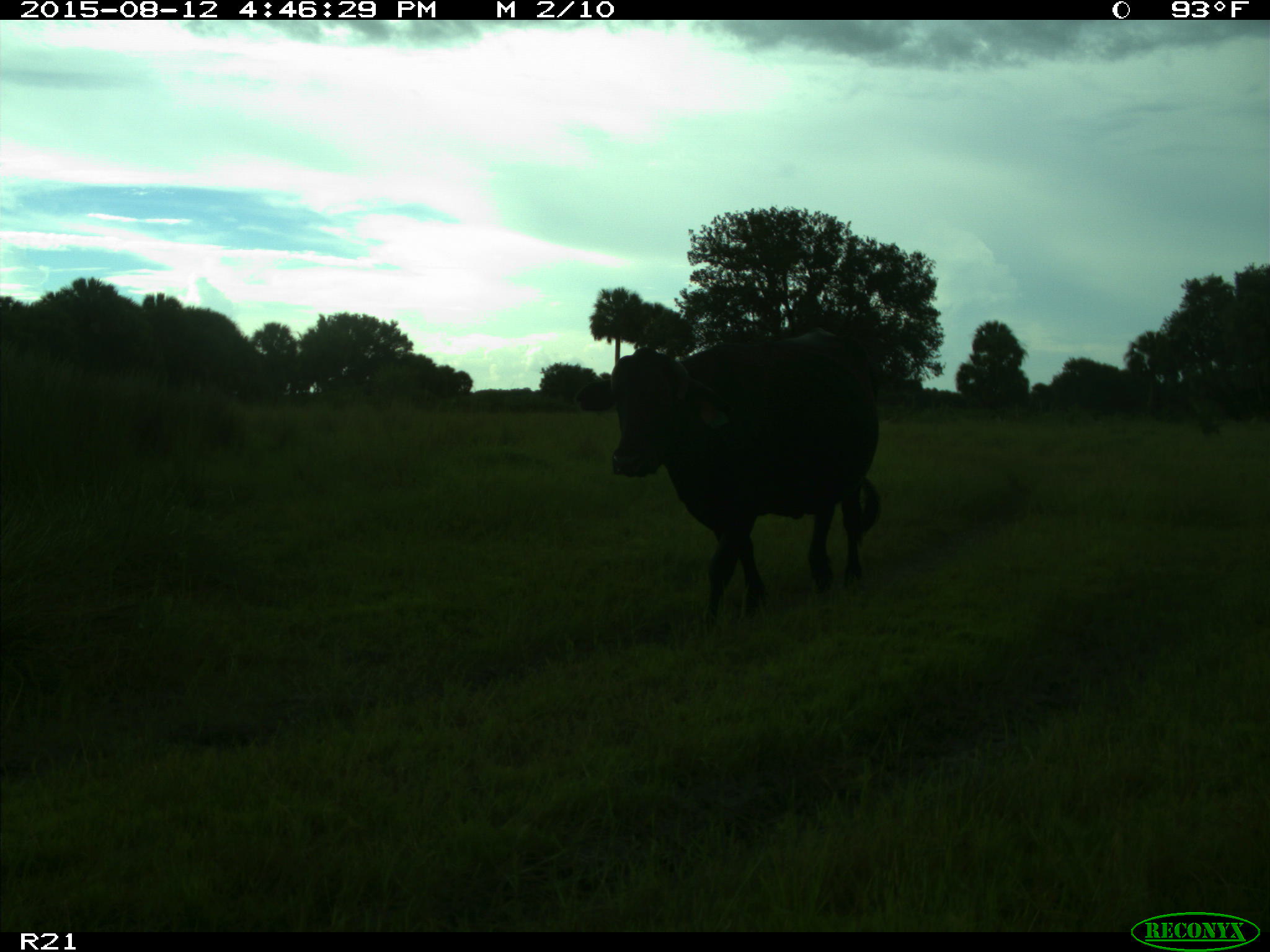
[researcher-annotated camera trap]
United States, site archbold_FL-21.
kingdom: Animalia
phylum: Chordata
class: Mammalia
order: Artiodactyla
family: Bovidae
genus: Bos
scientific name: Bos taurus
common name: domestic cow